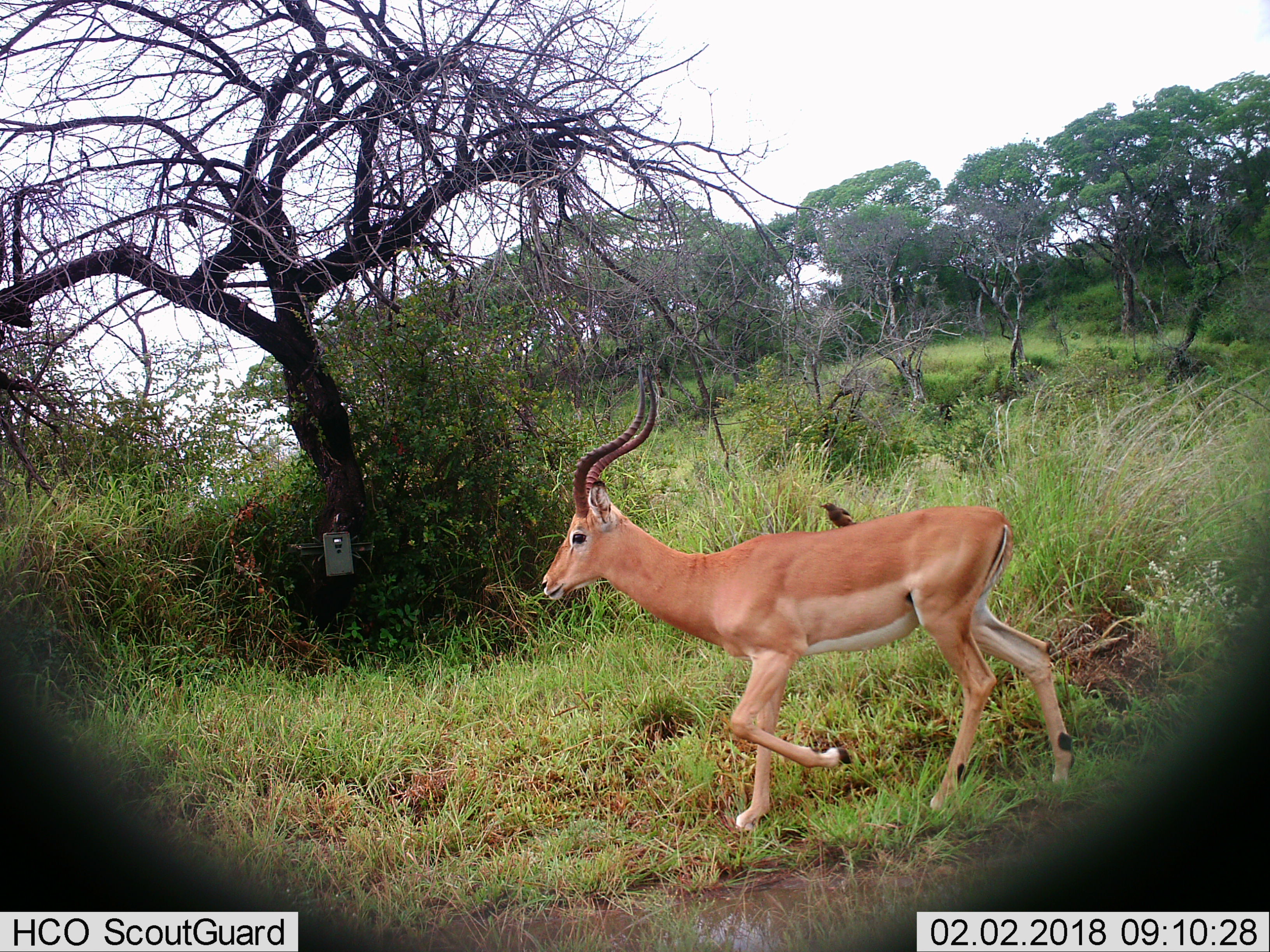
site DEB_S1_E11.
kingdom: Animalia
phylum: Chordata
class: Aves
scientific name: Aves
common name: bird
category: birdother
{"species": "birdother (bird) (Aves)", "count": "1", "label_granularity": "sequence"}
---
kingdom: Animalia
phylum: Chordata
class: Mammalia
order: Artiodactyla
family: Bovidae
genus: Aepyceros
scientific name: Aepyceros melampus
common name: impala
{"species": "impala (Aepyceros melampus)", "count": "1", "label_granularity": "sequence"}